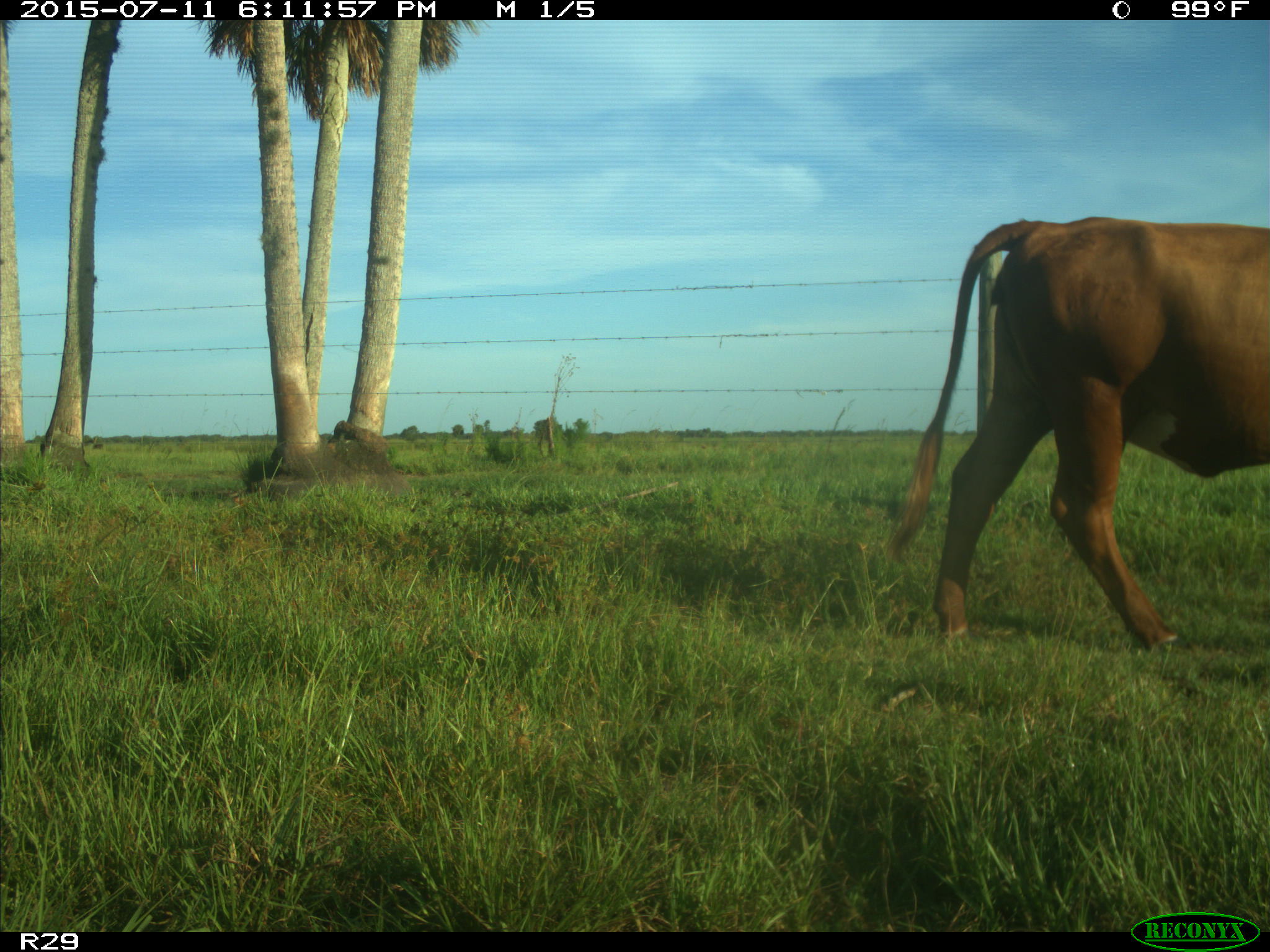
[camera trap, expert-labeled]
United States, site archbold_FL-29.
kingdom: Animalia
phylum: Chordata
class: Mammalia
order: Artiodactyla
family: Bovidae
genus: Bos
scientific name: Bos taurus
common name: domestic cow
Bos taurus (domestic cow).